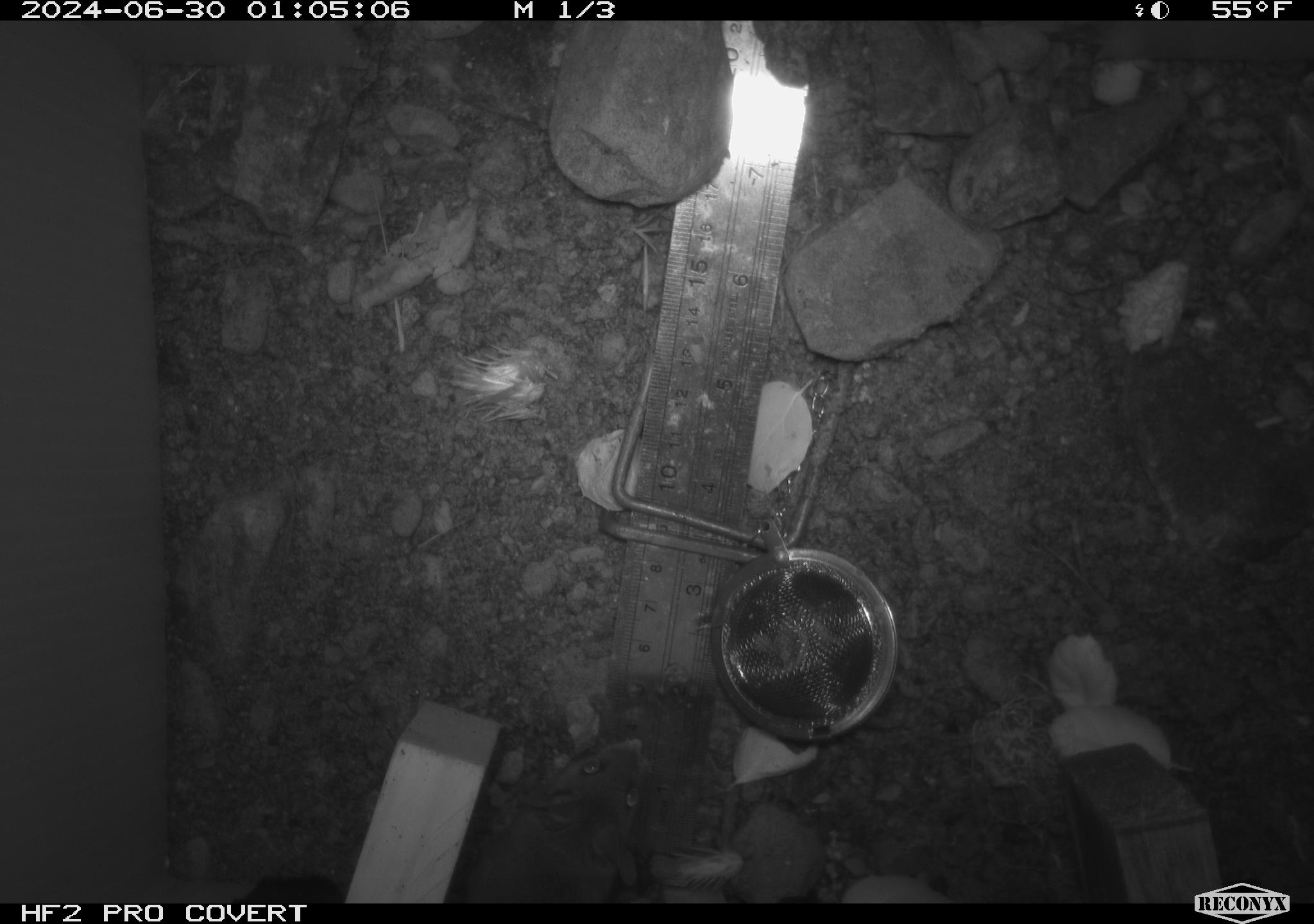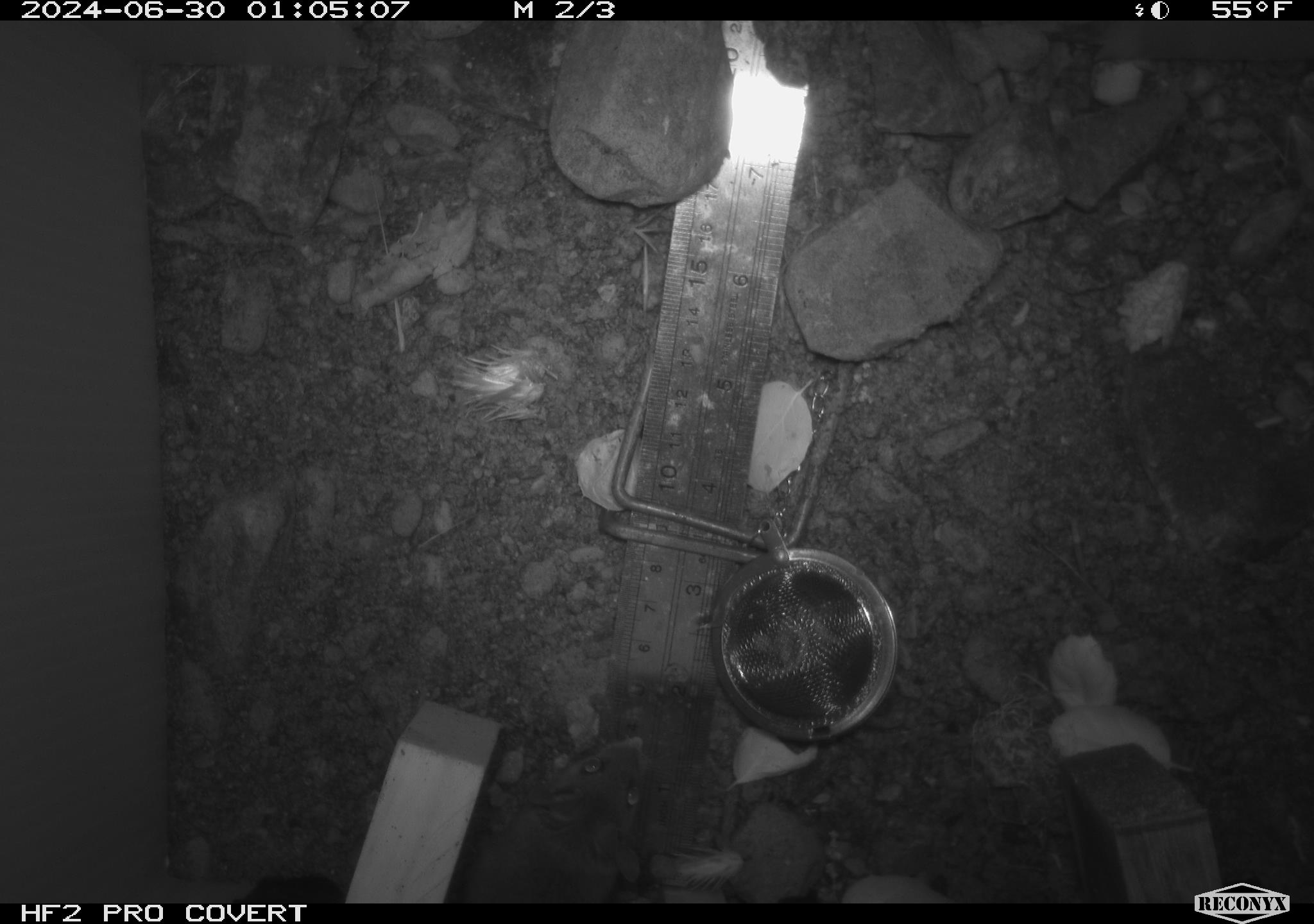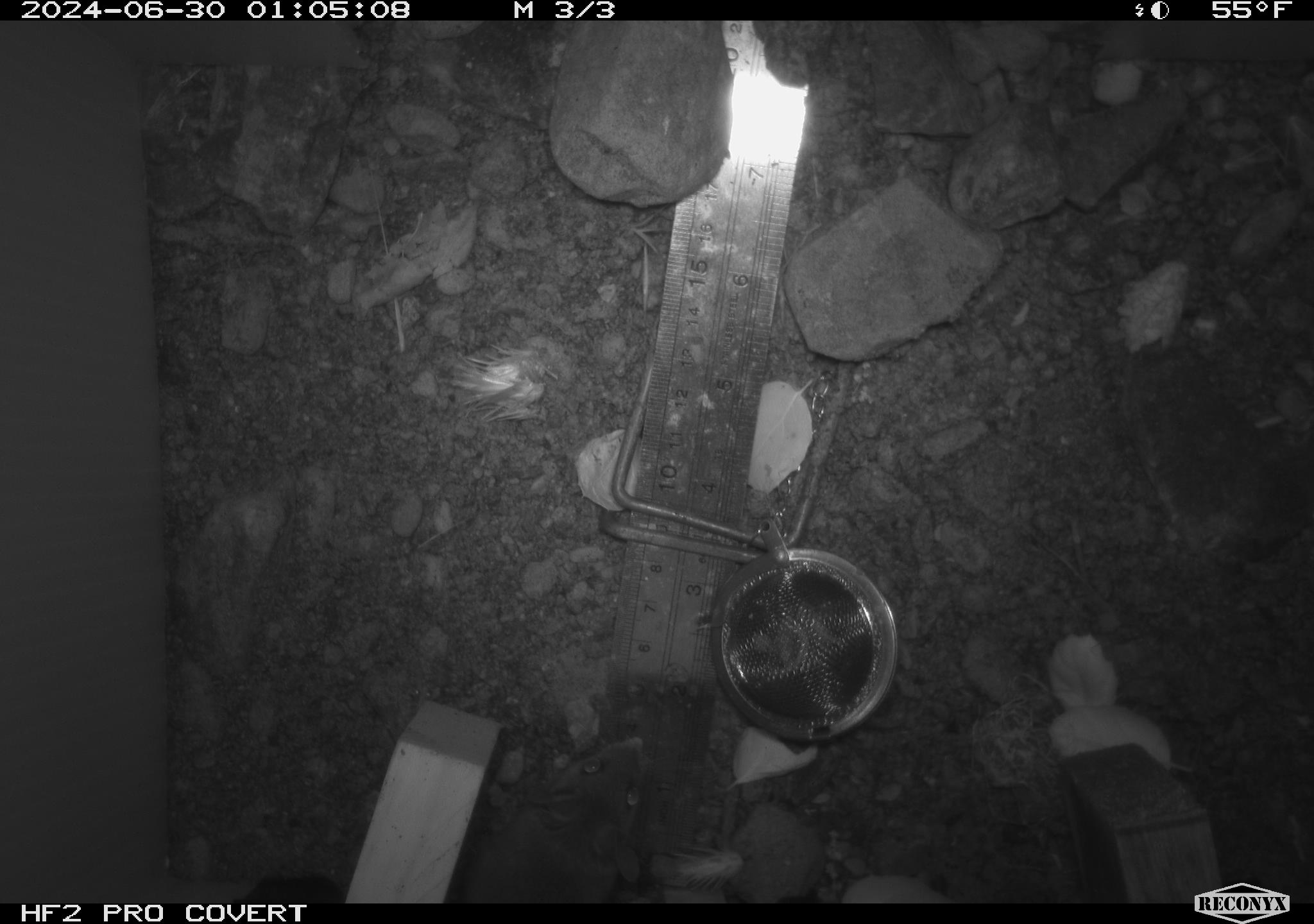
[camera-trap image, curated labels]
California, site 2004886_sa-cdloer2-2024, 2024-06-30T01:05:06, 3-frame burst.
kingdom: Animalia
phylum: Chordata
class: Mammalia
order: Rodentia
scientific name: Rodentia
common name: mouse species